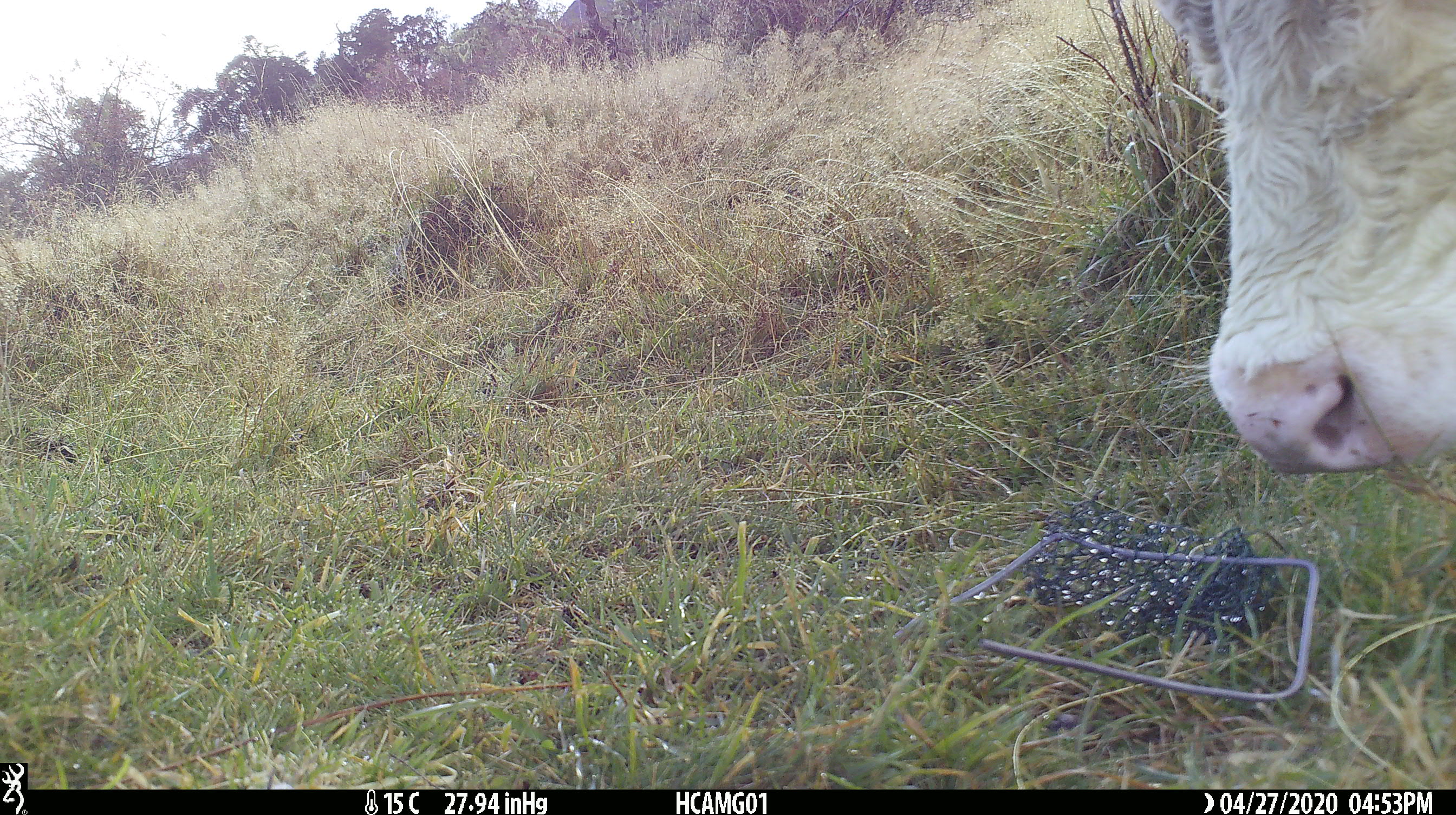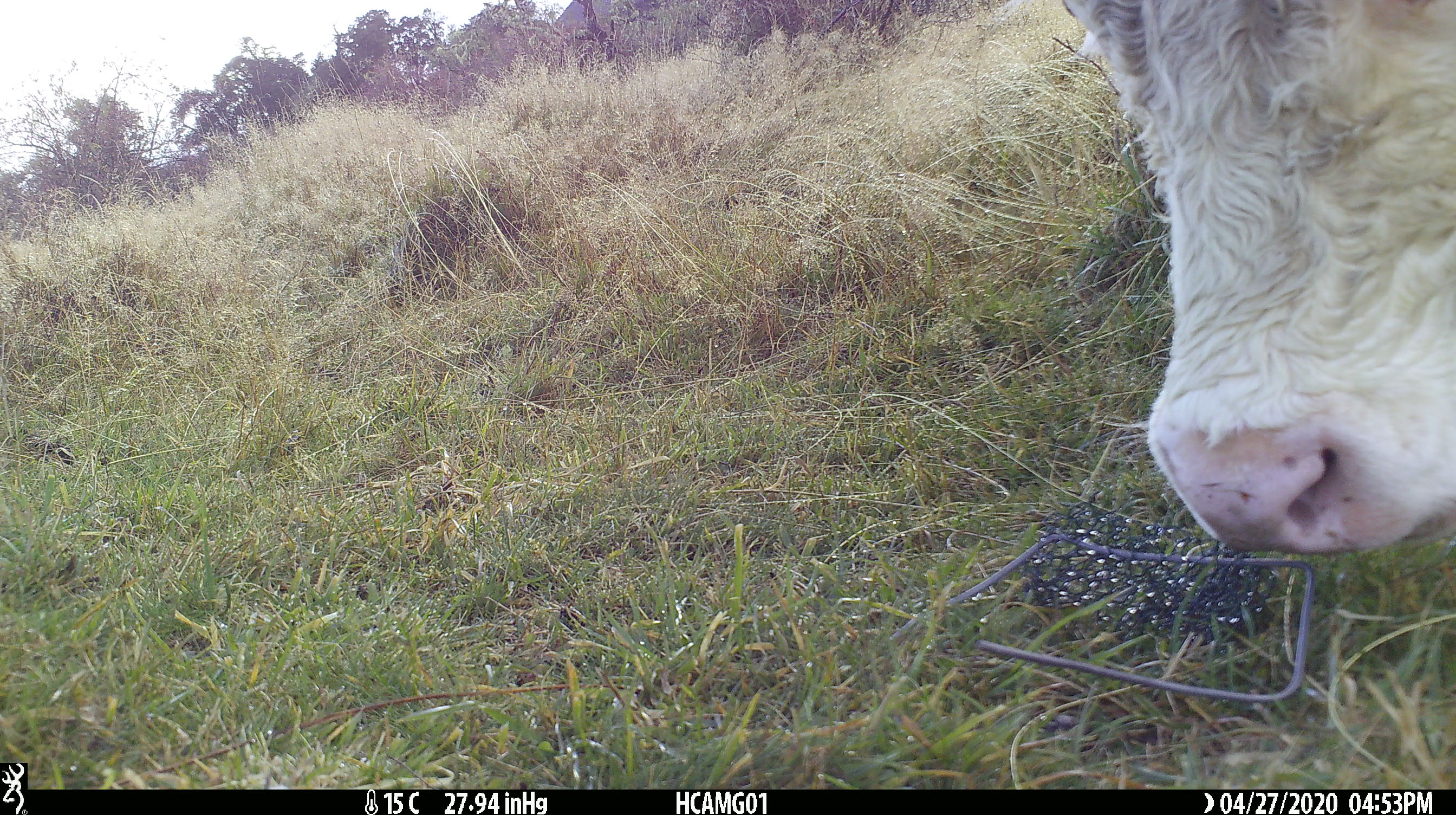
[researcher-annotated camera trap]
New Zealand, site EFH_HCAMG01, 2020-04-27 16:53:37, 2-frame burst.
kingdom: Animalia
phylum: Chordata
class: Mammalia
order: Artiodactyla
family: Bovidae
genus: Bos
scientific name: Bos taurus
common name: domestic cow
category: cow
Cow (domestic cow) (Bos taurus).